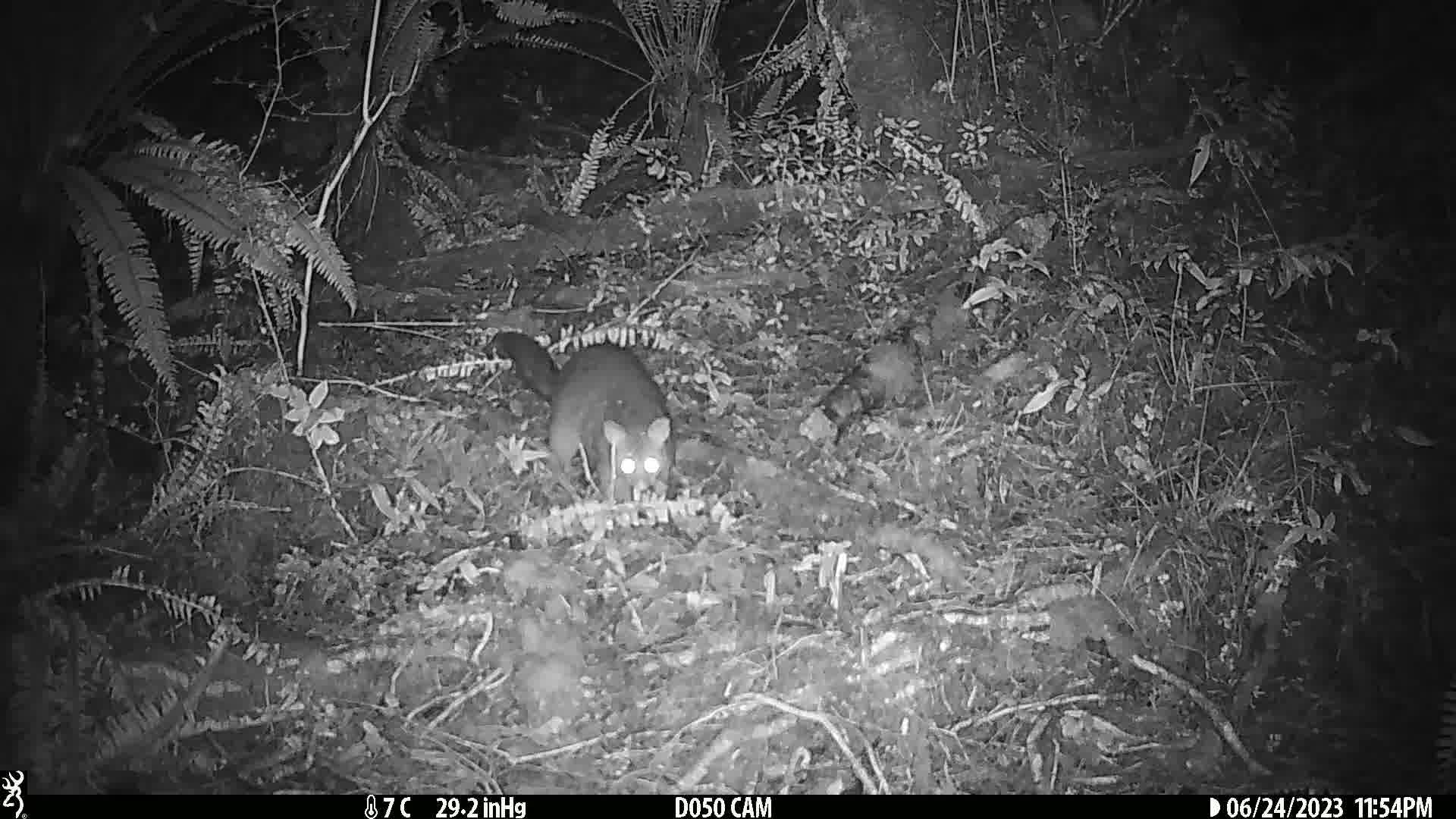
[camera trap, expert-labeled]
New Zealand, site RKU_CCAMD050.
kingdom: Animalia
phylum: Chordata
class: Mammalia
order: Diprotodontia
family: Phalangeridae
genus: Trichosurus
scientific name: Trichosurus vulpecula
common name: common brushtail possum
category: possum